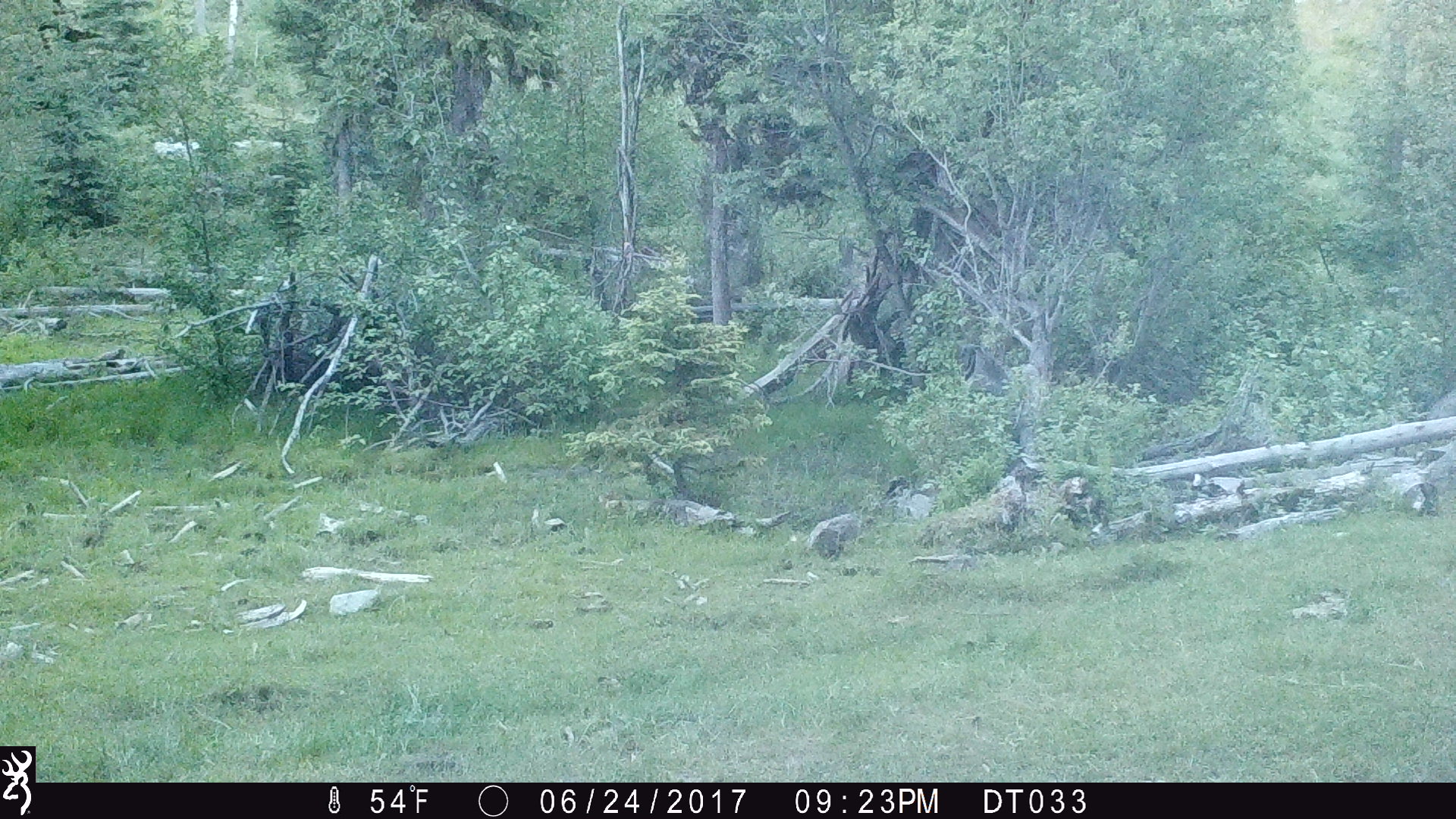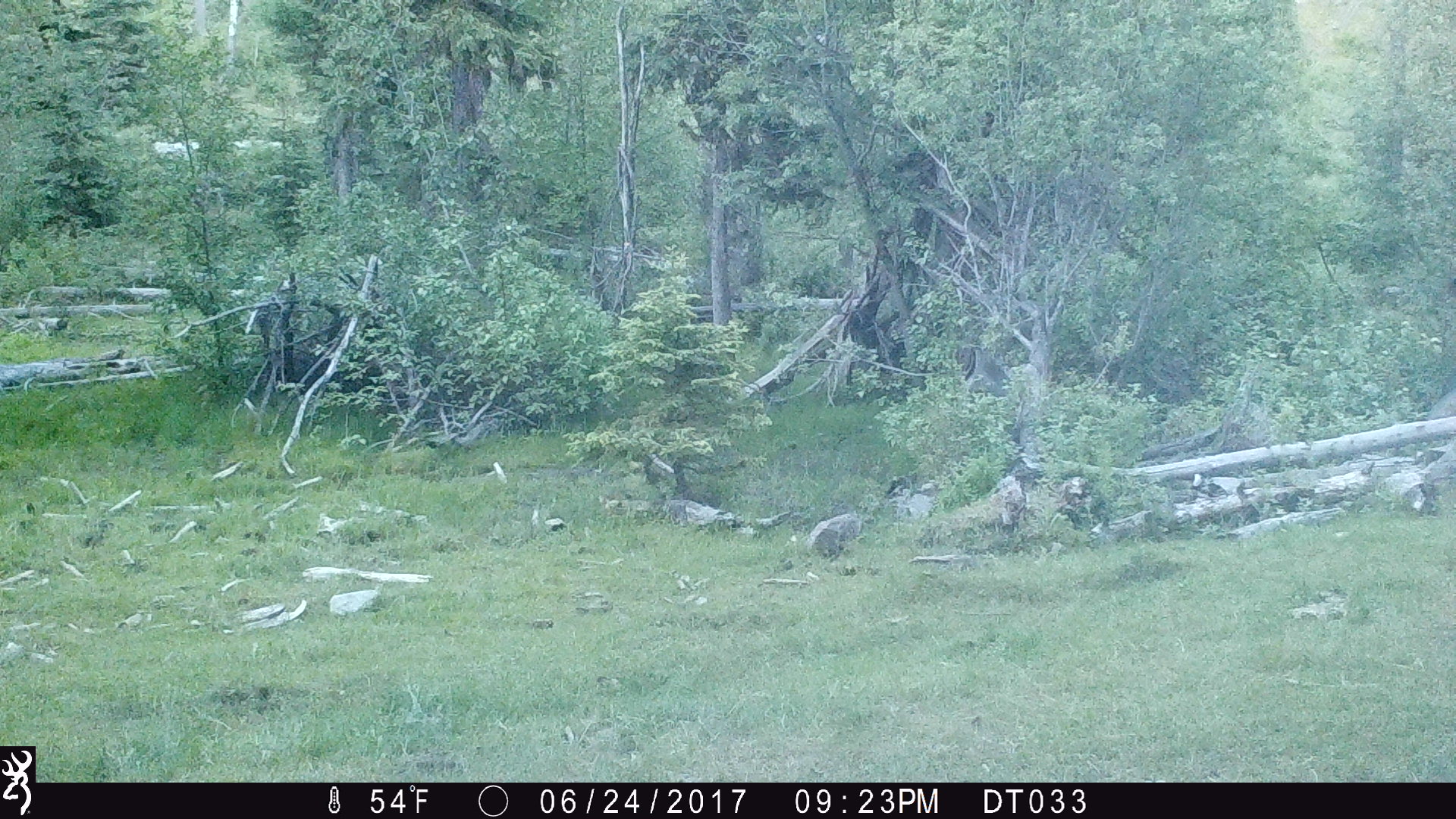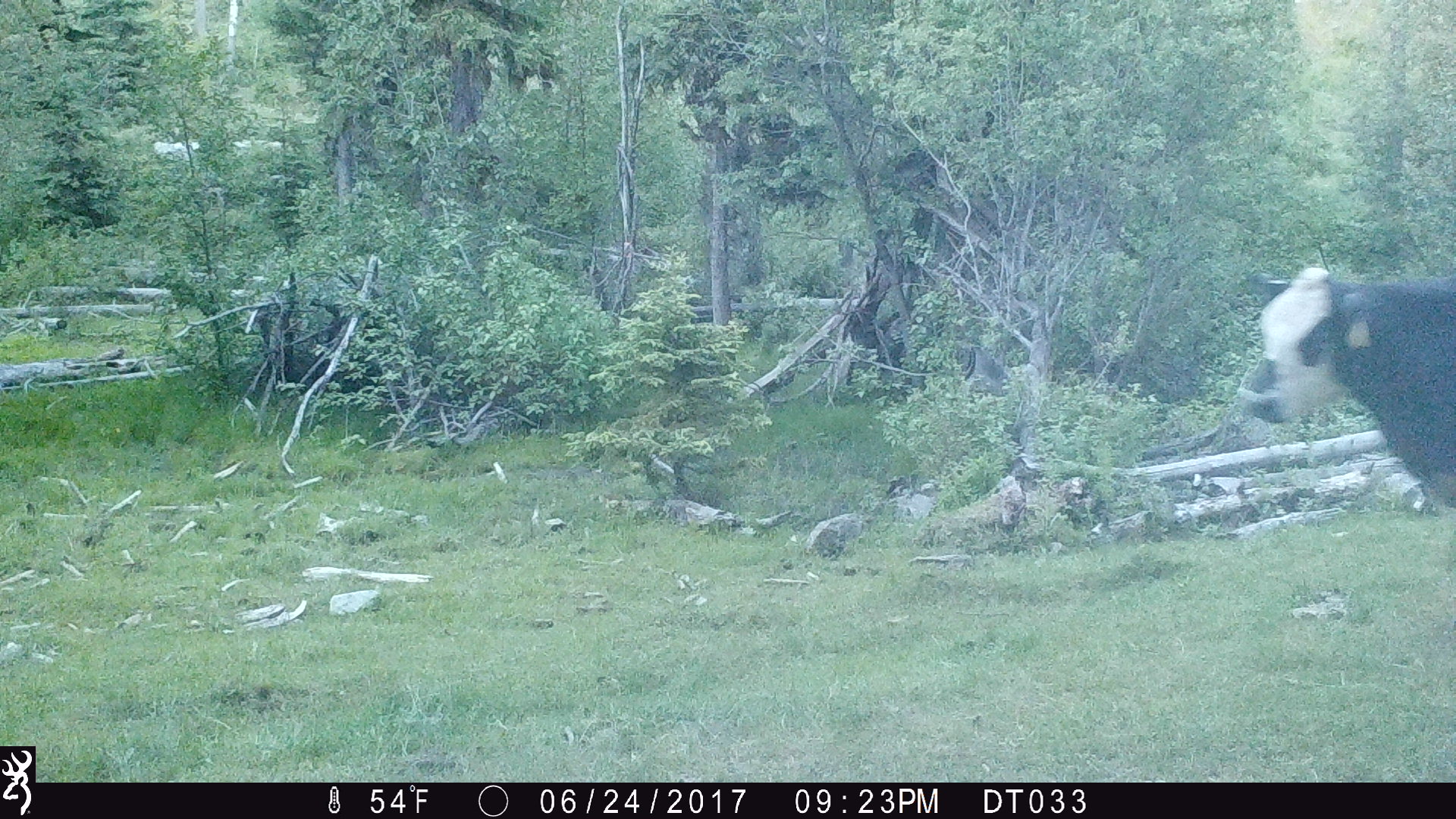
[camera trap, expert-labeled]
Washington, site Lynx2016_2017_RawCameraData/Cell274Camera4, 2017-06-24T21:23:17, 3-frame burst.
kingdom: Animalia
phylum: Chordata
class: Mammalia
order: Artiodactyla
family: Bovidae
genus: Bos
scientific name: Bos taurus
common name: domestic cattle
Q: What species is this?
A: Domestic cattle (Bos taurus).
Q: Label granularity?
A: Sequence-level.